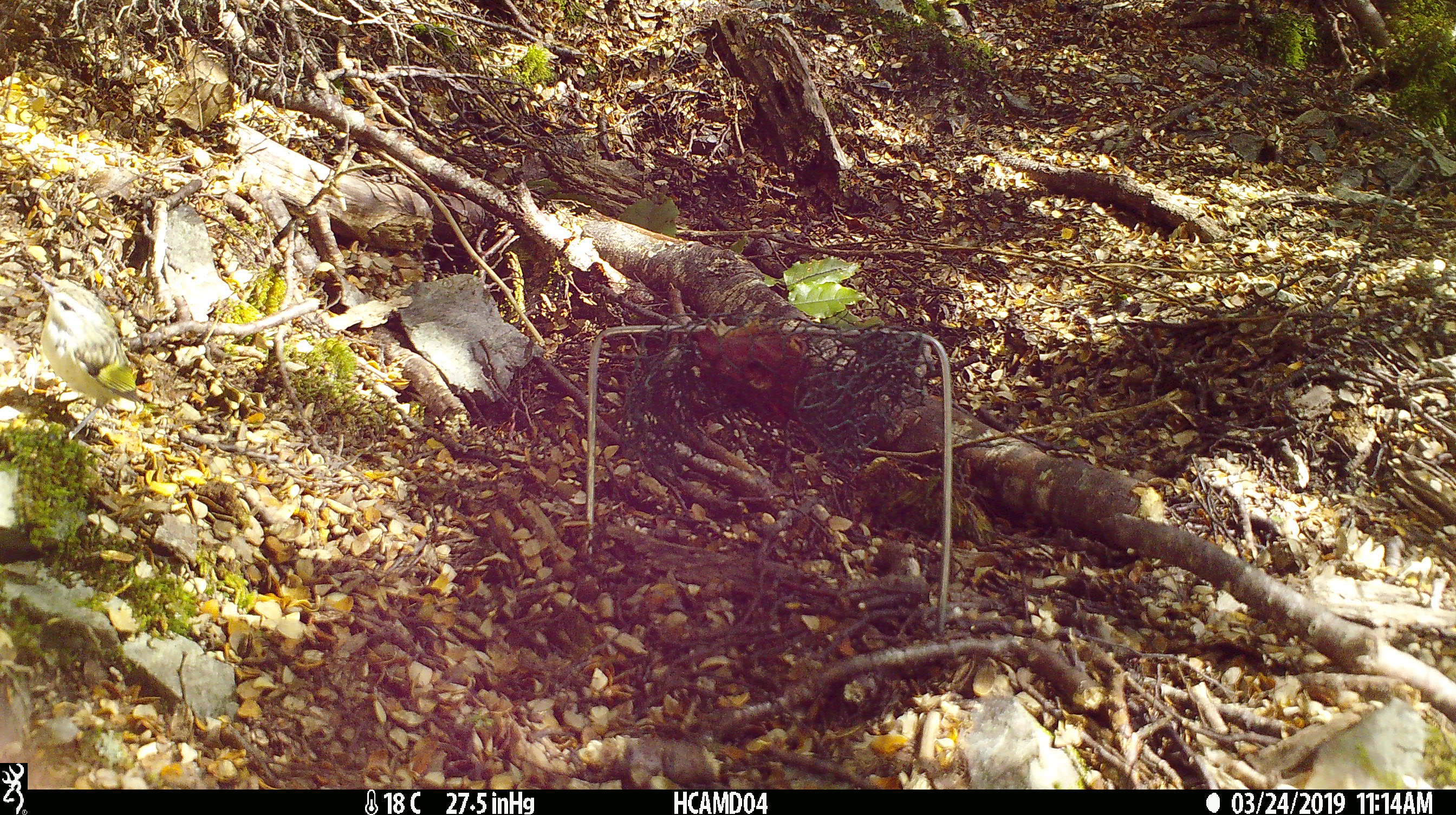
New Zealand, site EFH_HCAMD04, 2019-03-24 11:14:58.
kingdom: Animalia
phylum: Chordata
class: Aves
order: Passeriformes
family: Acanthisittidae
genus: Acanthisitta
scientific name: Acanthisitta chloris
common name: rifleman